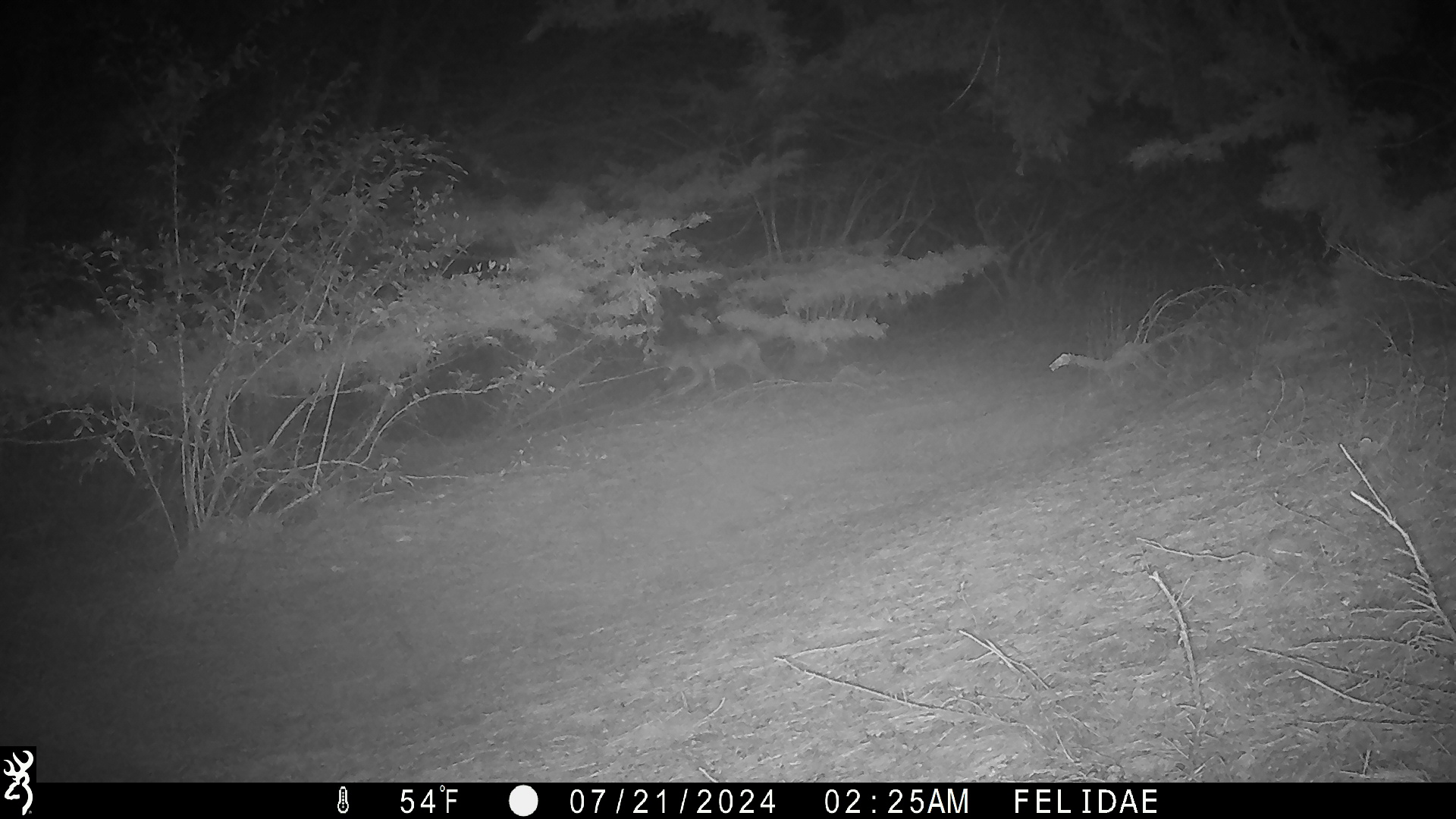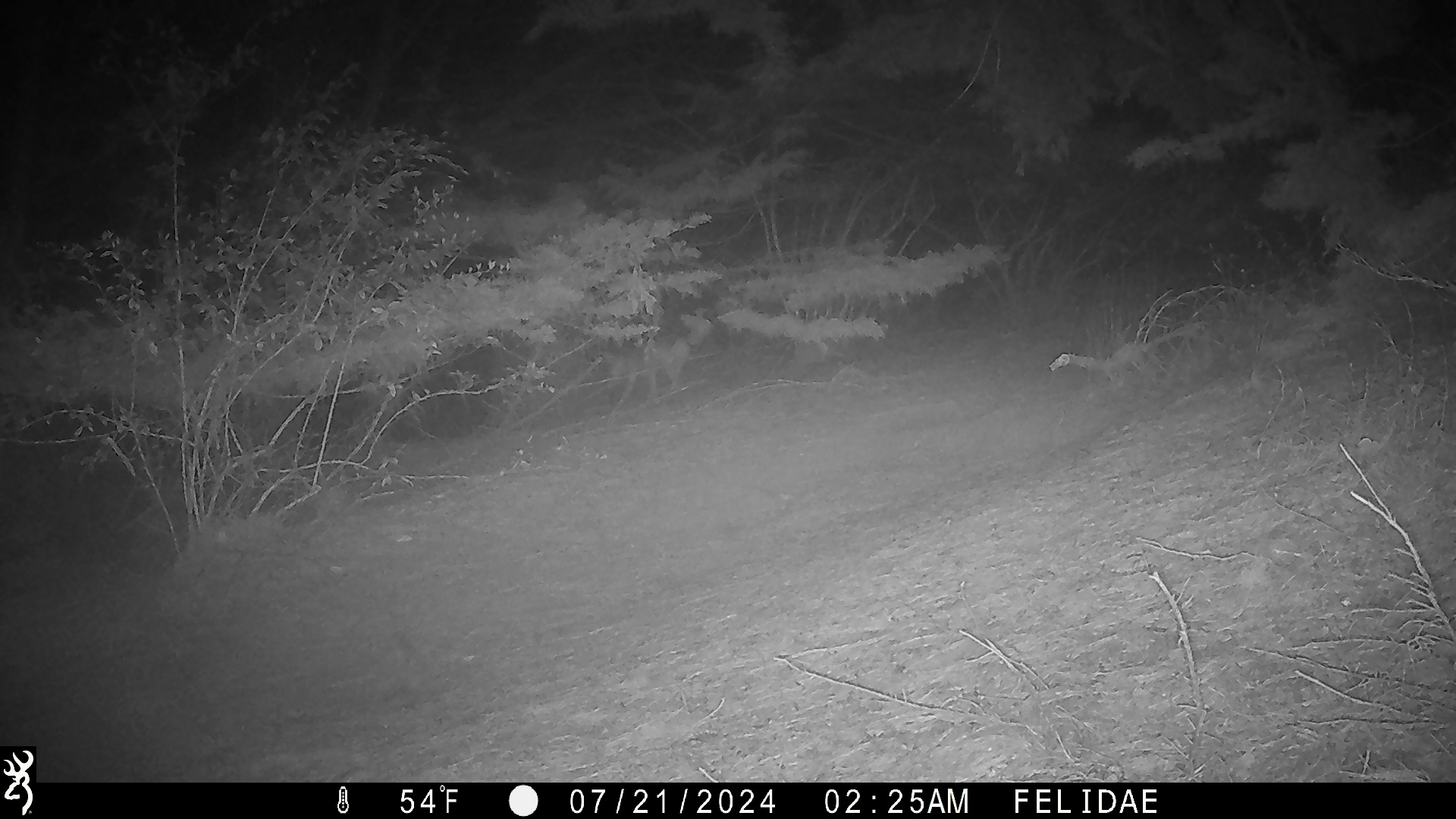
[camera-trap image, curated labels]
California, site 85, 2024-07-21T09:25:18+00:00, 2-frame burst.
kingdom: Animalia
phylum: Chordata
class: Mammalia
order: Carnivora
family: Canidae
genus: Canis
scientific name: Canis latrans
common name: coyote